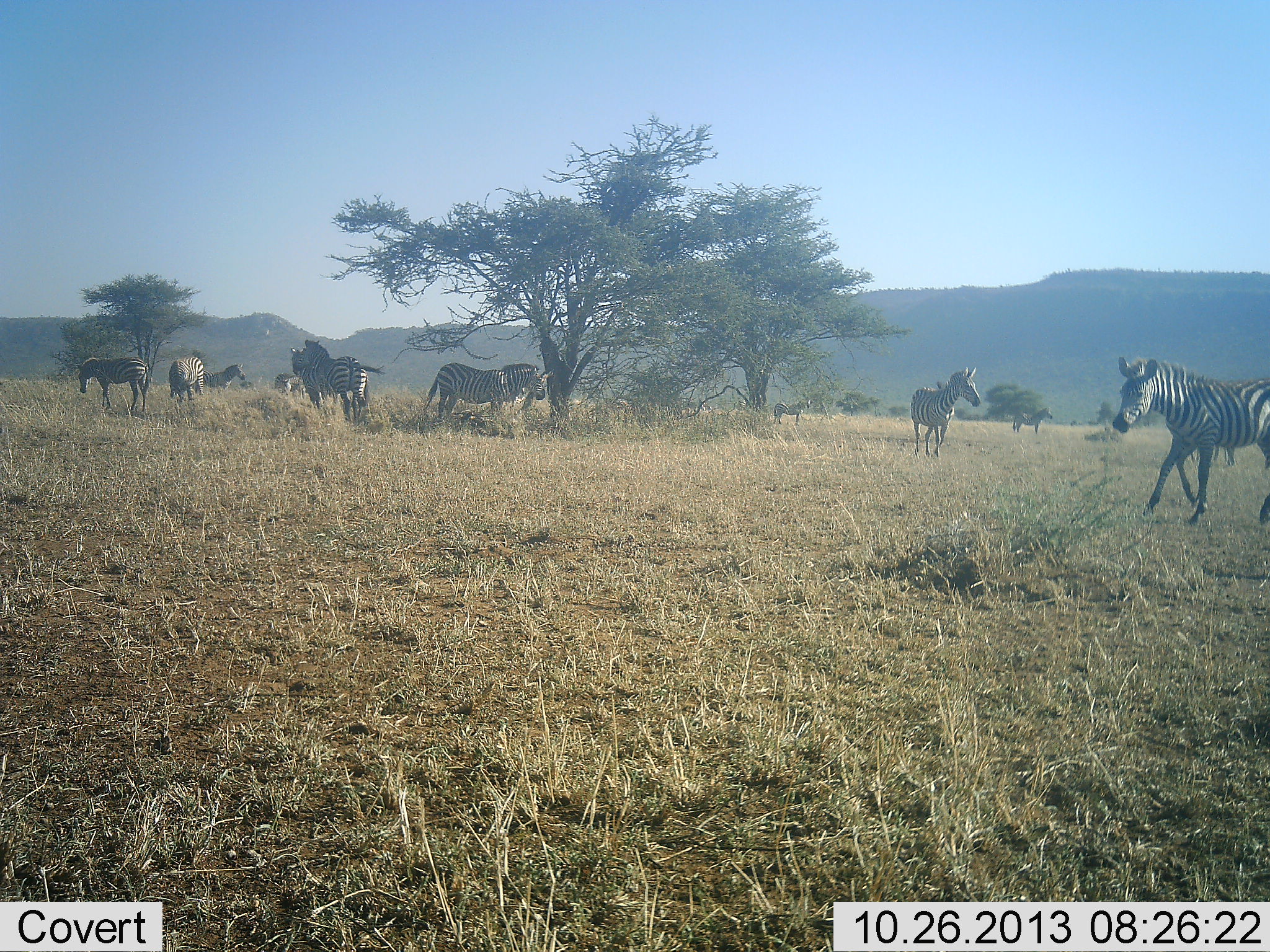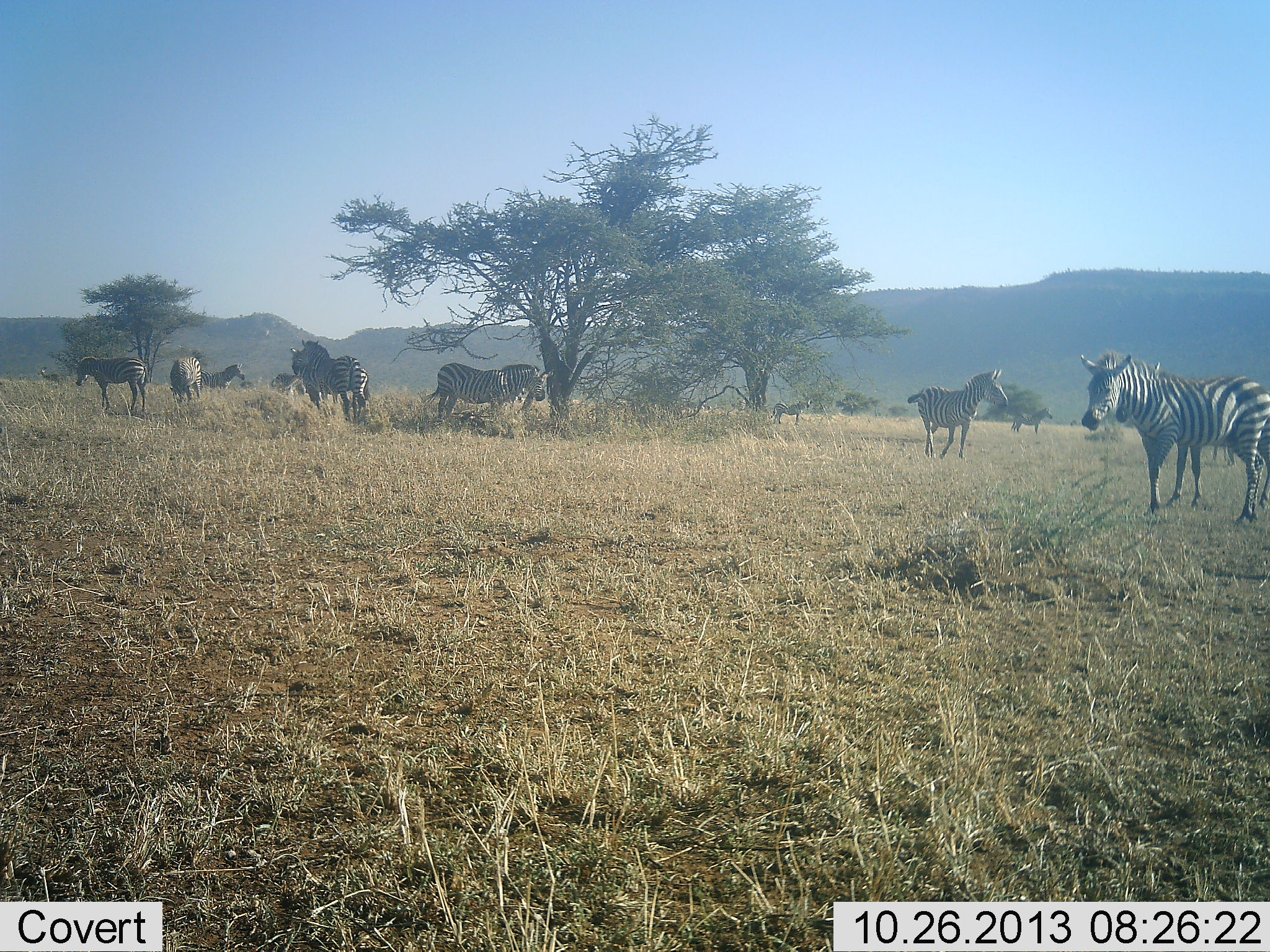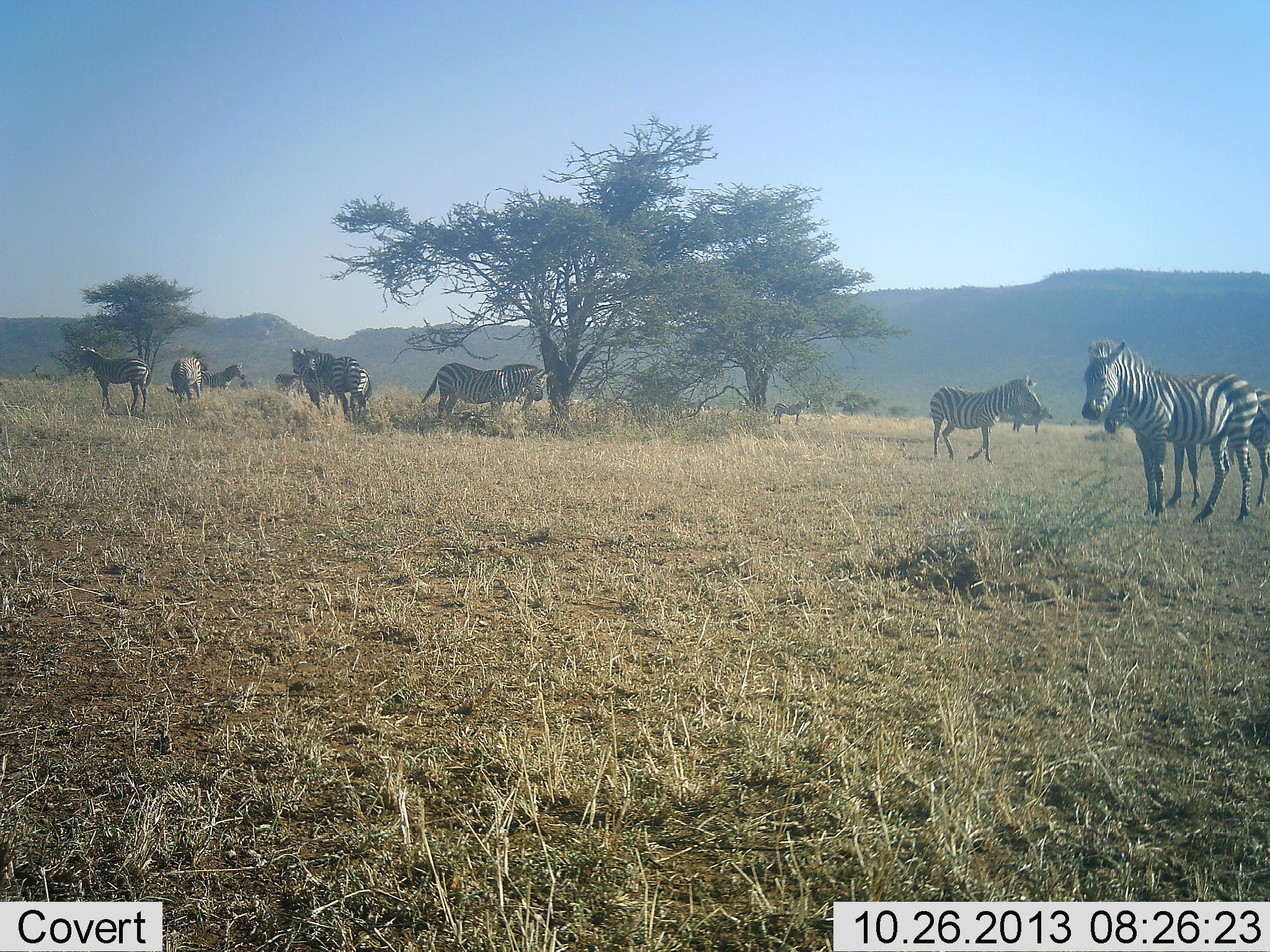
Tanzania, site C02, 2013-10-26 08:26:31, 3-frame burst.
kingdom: Animalia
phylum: Chordata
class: Mammalia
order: Perissodactyla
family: Equidae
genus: Equus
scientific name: Equus quagga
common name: plains zebra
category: zebra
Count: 11-50.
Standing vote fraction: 79%.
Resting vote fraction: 17%.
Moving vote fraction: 50%.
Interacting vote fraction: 8%.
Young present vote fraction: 4%.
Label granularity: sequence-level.